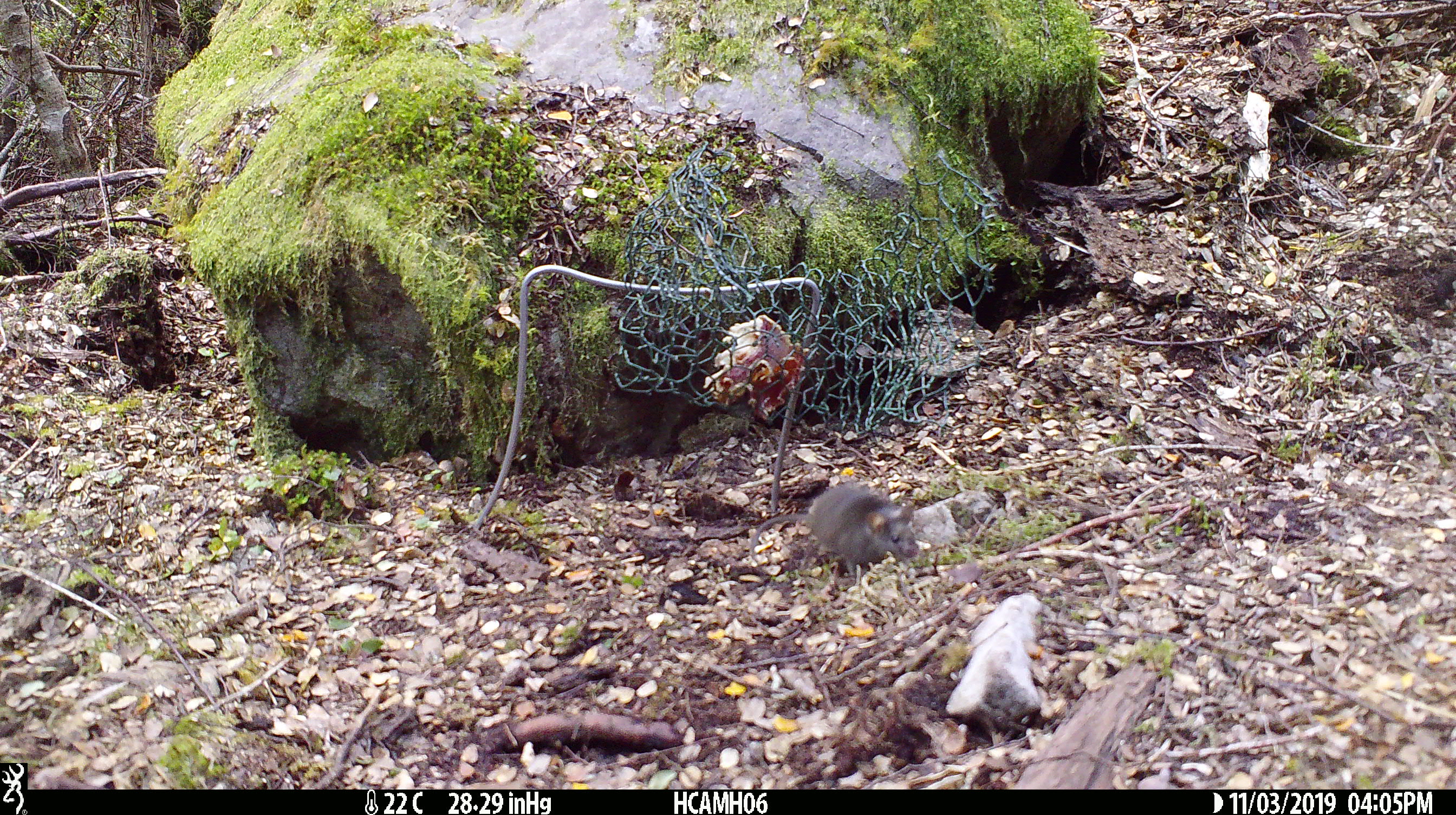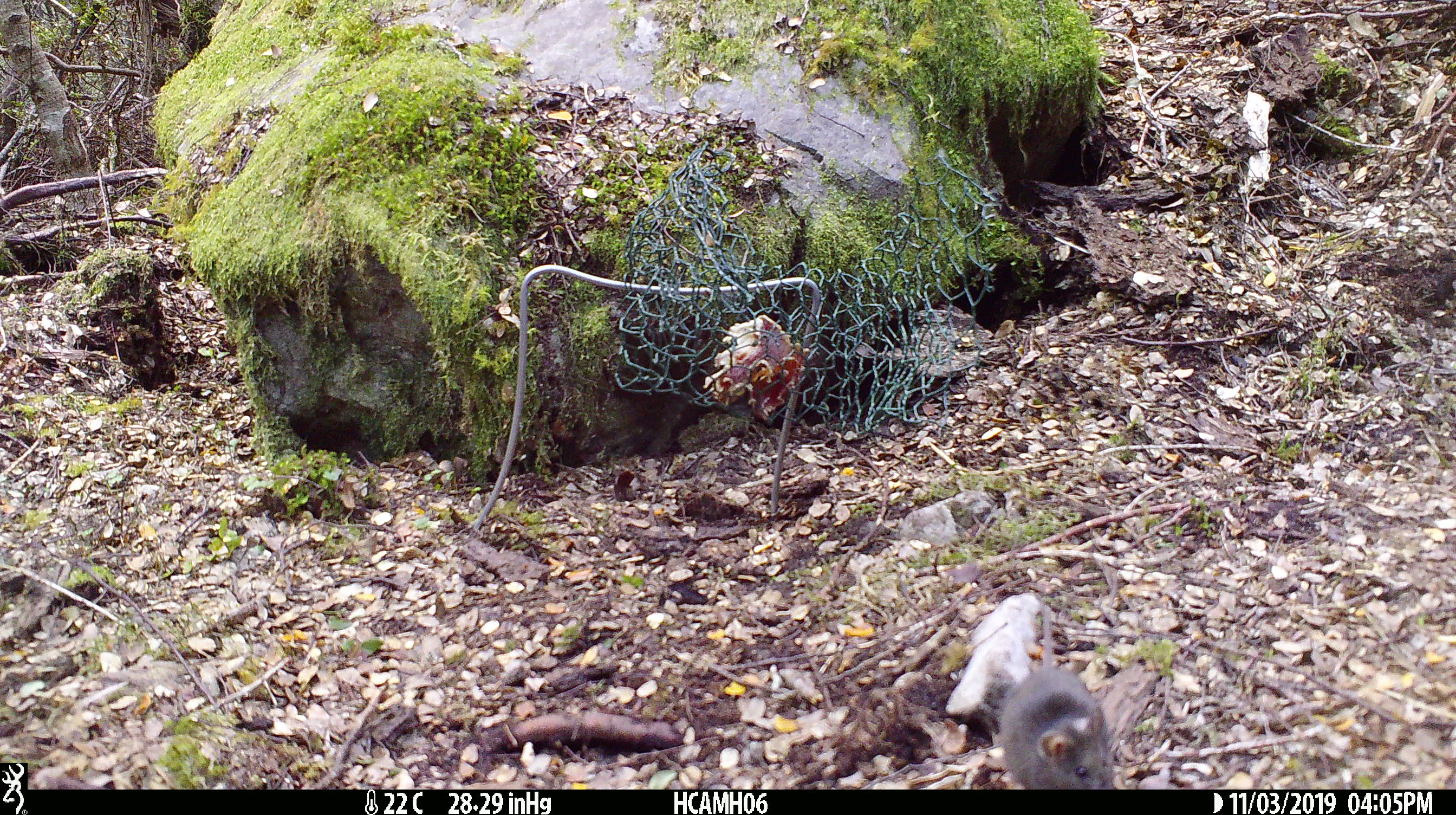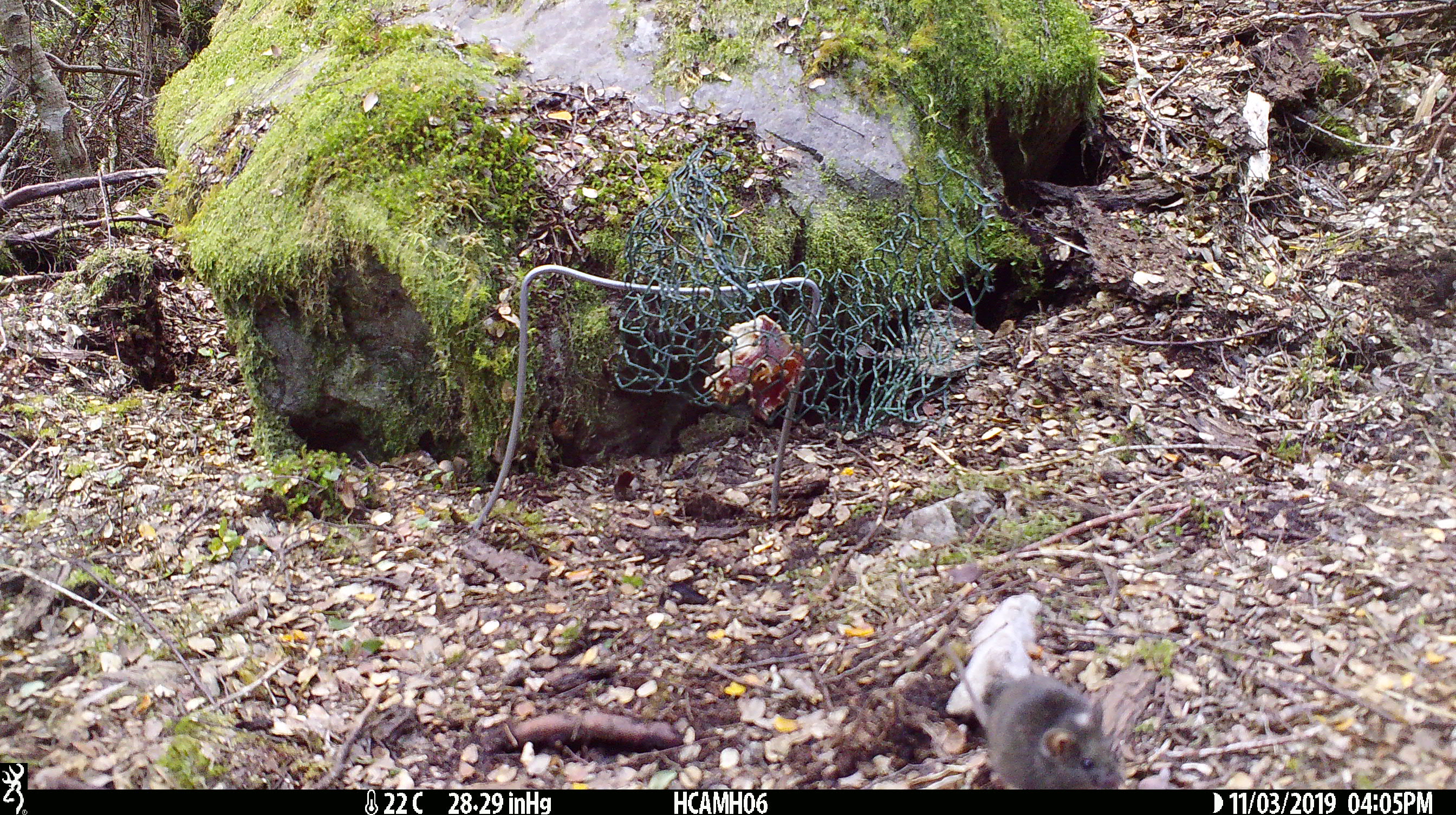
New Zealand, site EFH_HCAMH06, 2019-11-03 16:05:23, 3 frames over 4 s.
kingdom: Animalia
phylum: Chordata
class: Mammalia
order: Rodentia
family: Muridae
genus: Mus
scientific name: Mus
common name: mouse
Mouse (Mus).